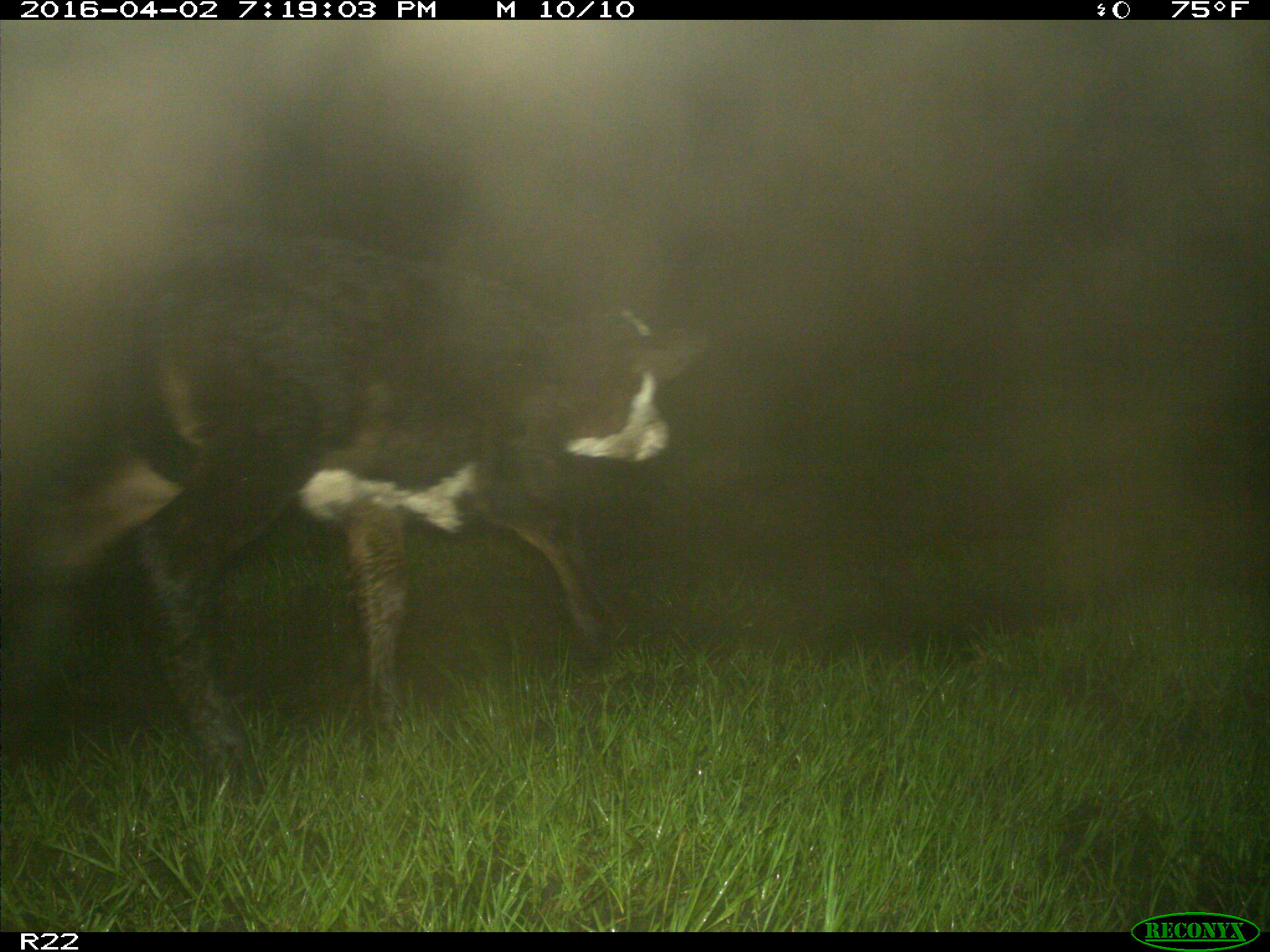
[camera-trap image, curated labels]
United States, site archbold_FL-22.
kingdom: Animalia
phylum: Chordata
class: Mammalia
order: Artiodactyla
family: Bovidae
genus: Bos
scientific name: Bos taurus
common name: domestic cow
Bos taurus (domestic cow).